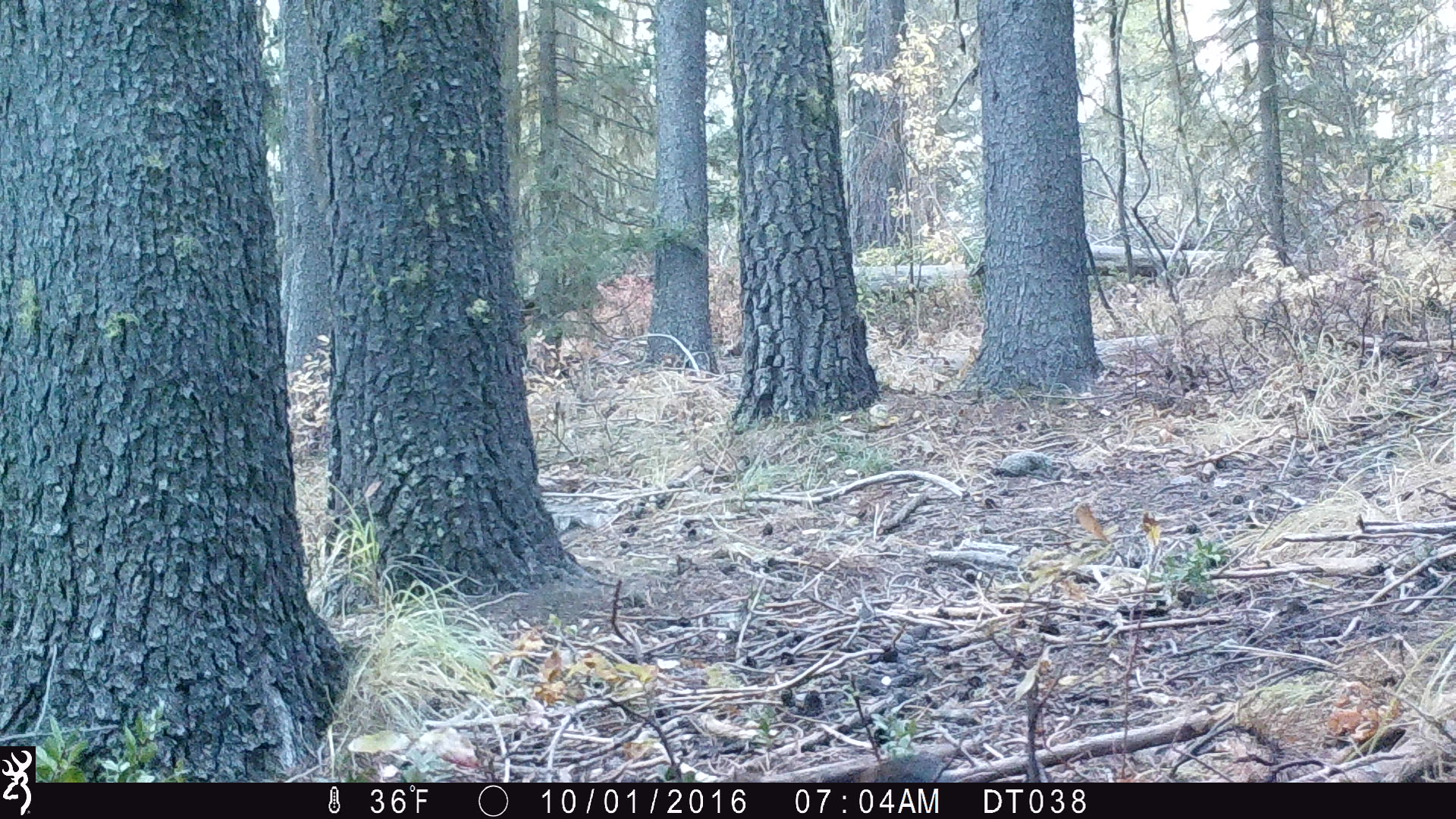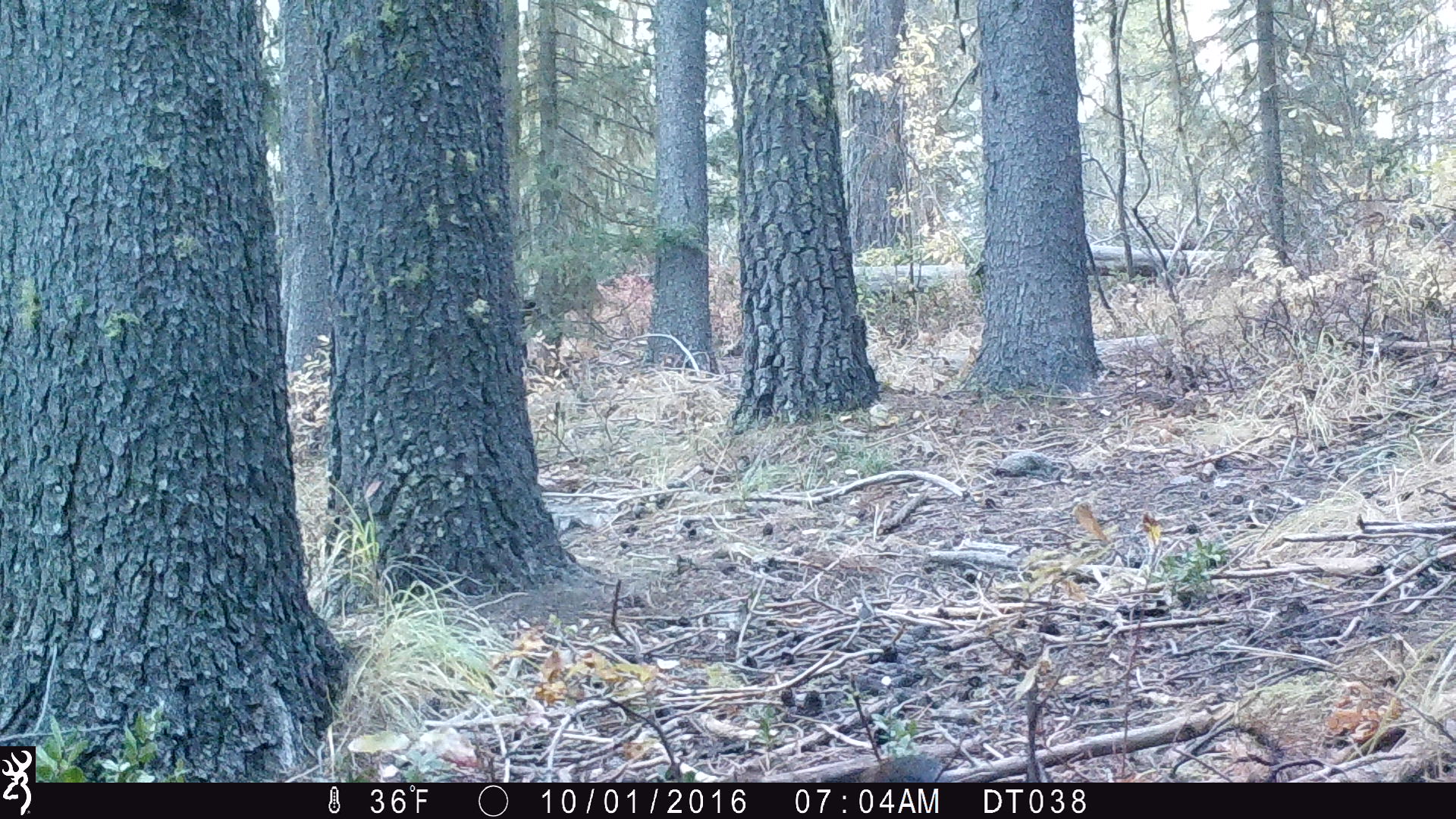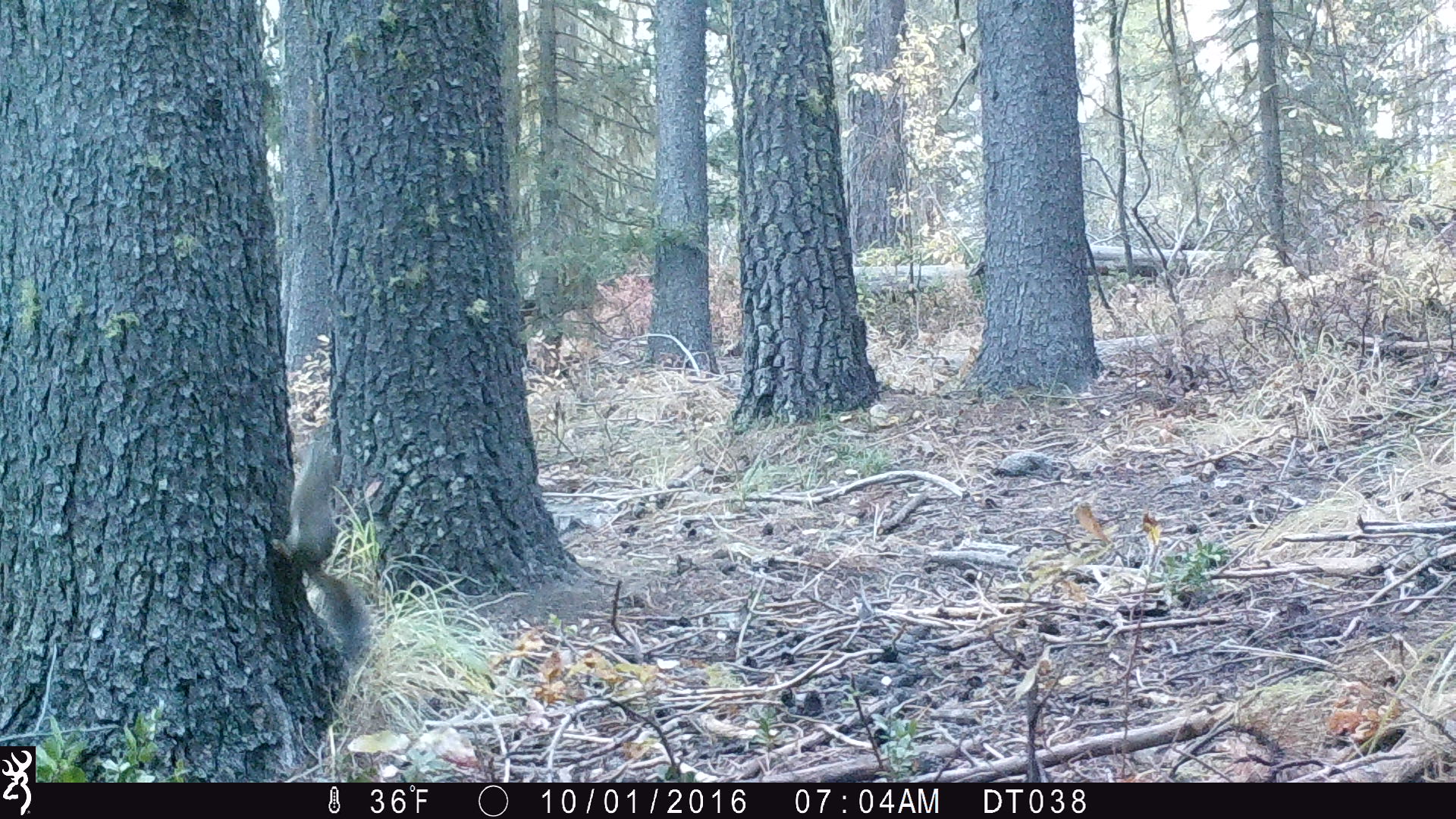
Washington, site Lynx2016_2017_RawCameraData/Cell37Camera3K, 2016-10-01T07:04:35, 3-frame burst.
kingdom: Animalia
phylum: Chordata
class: Mammalia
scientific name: Mammalia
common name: small mammal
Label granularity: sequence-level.